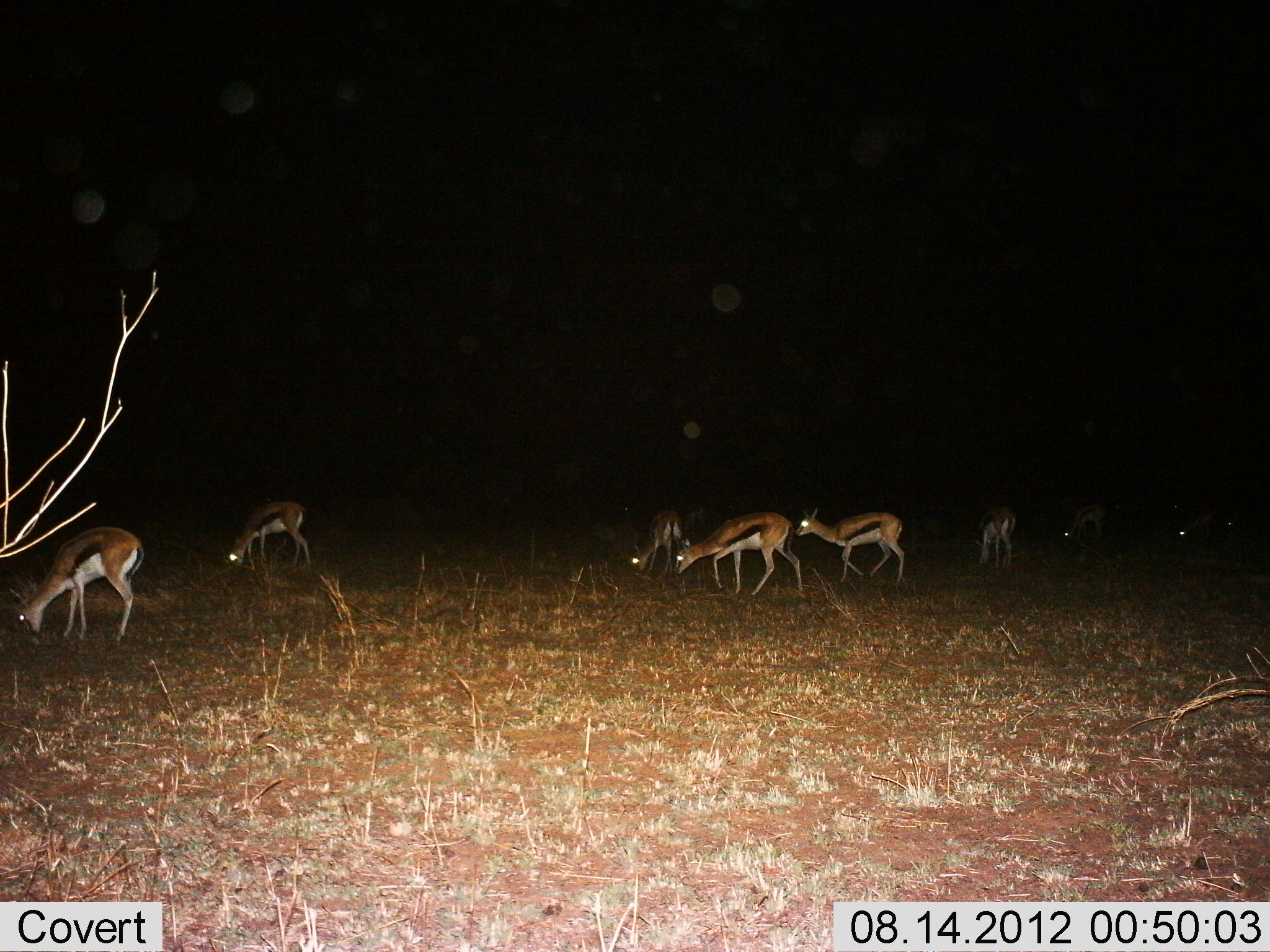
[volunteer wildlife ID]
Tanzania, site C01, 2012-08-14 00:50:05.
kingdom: Animalia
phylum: Chordata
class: Mammalia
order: Artiodactyla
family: Bovidae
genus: Eudorcas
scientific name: Eudorcas thomsonii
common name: thomson's gazelle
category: gazellethomsons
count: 8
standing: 20%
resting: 0%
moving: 40%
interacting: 0%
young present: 0%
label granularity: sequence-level